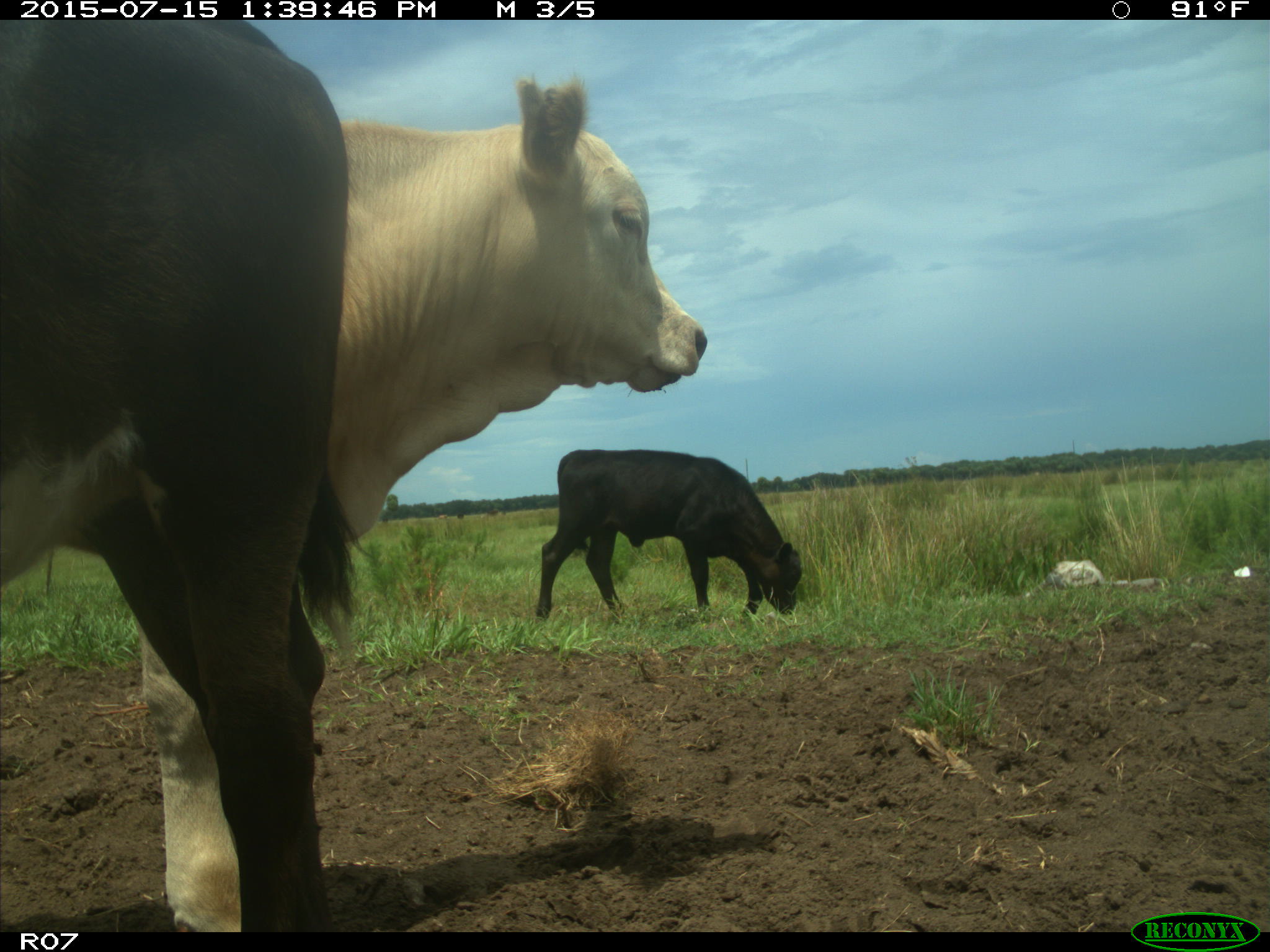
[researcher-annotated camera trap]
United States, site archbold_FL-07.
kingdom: Animalia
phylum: Chordata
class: Mammalia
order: Artiodactyla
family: Bovidae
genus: Bos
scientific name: Bos taurus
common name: domestic cow